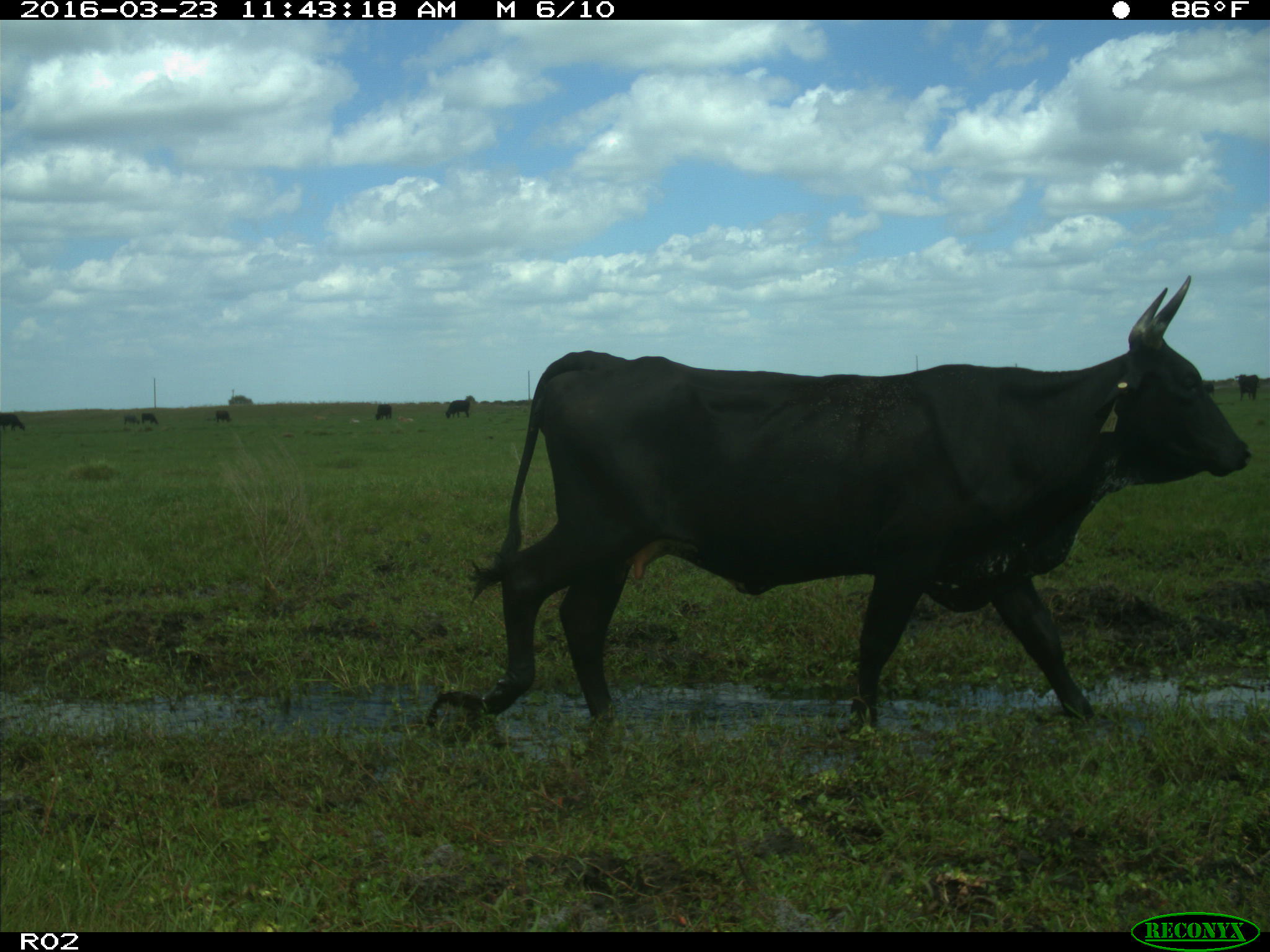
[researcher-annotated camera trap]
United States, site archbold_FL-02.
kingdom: Animalia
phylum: Chordata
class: Mammalia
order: Artiodactyla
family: Bovidae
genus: Bos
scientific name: Bos taurus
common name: domestic cow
Bos taurus (domestic cow).